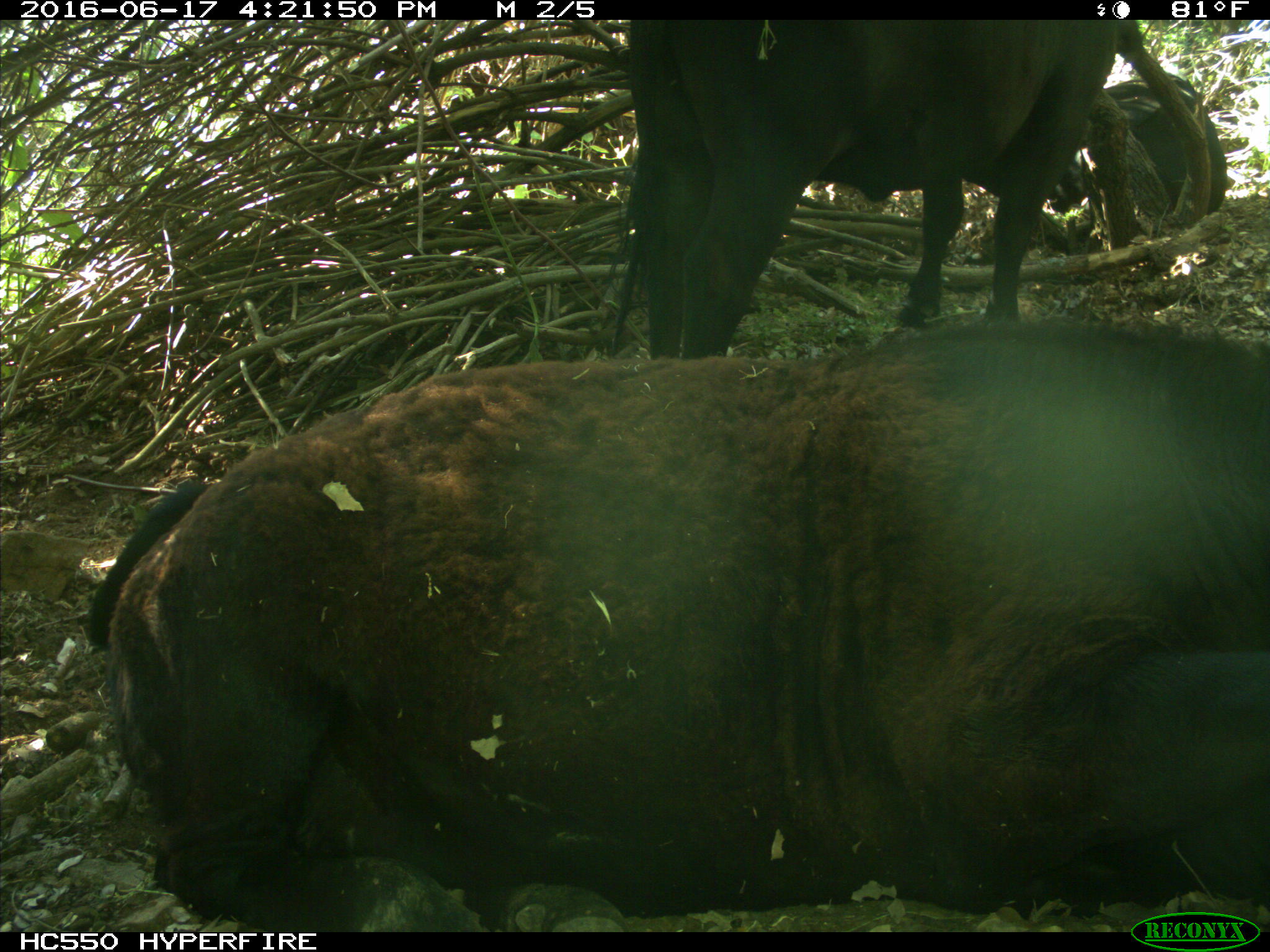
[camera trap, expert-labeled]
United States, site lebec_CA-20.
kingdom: Animalia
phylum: Chordata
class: Mammalia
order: Artiodactyla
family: Bovidae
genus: Bos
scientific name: Bos taurus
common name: domestic cow